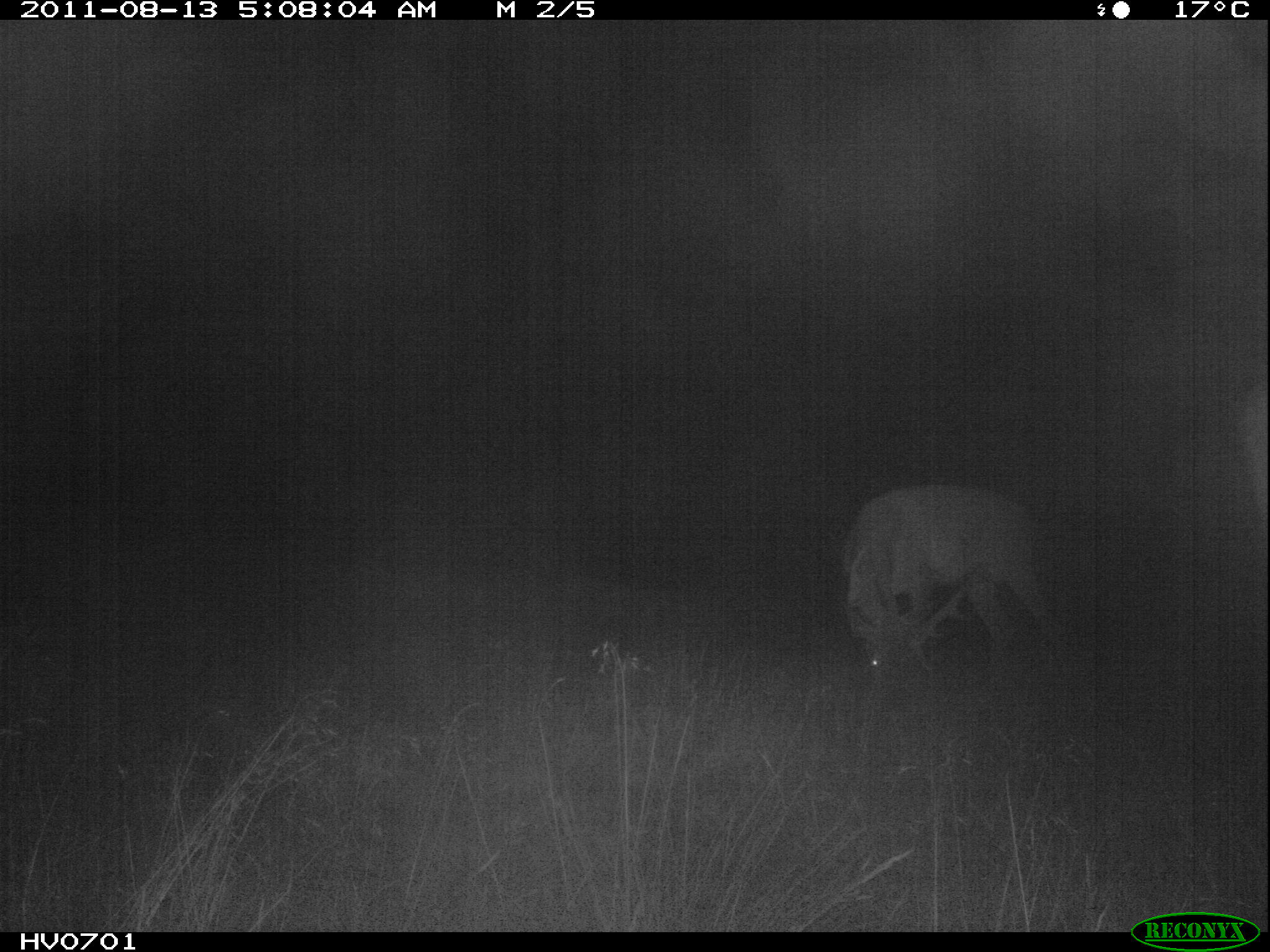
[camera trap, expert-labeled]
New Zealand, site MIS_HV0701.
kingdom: Animalia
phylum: Chordata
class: Mammalia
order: Artiodactyla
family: Cervidae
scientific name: Cervidae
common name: deer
Deer (Cervidae).